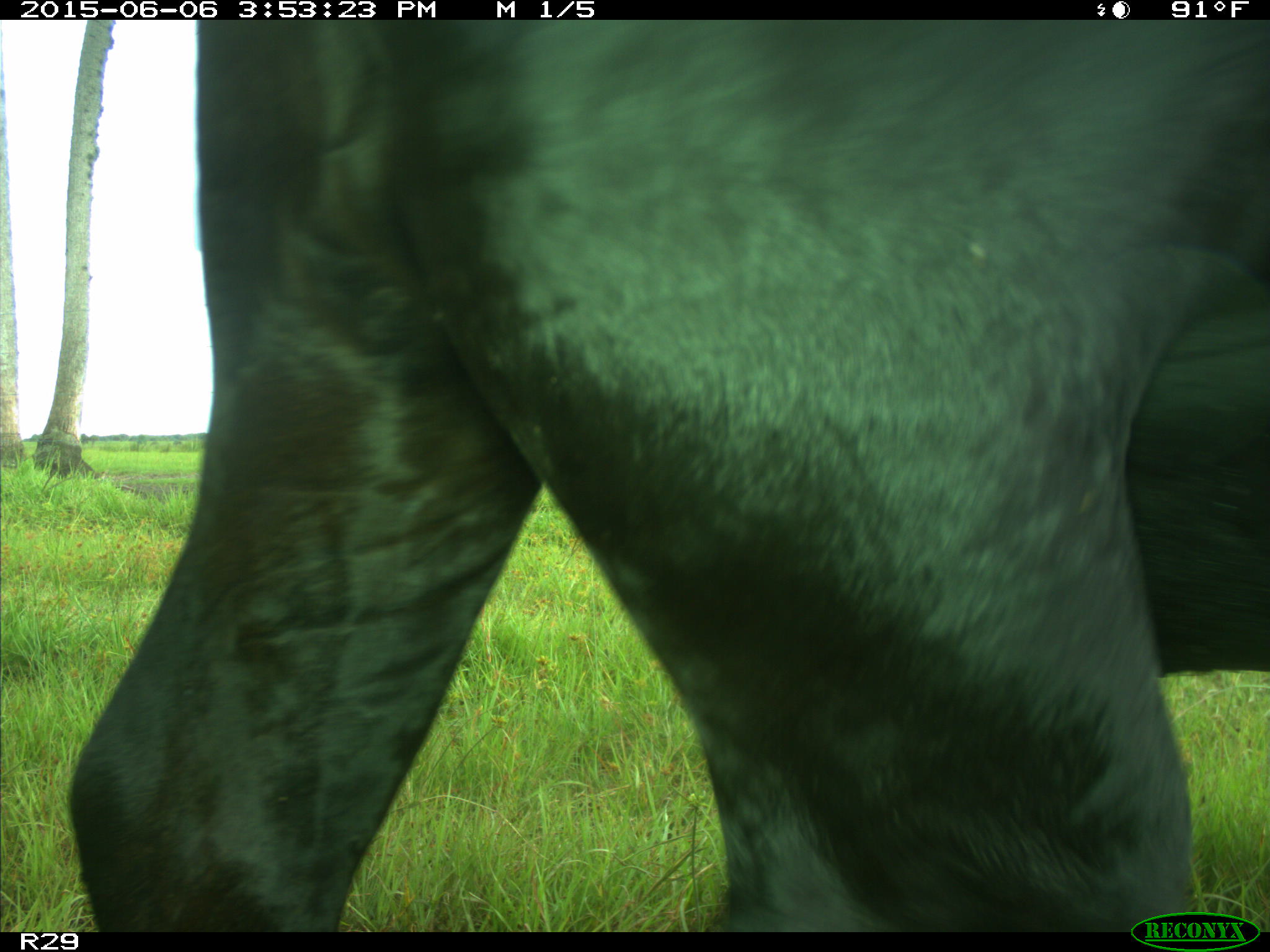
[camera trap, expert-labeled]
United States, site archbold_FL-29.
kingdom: Animalia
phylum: Chordata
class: Mammalia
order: Artiodactyla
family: Bovidae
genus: Bos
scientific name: Bos taurus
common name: domestic cow